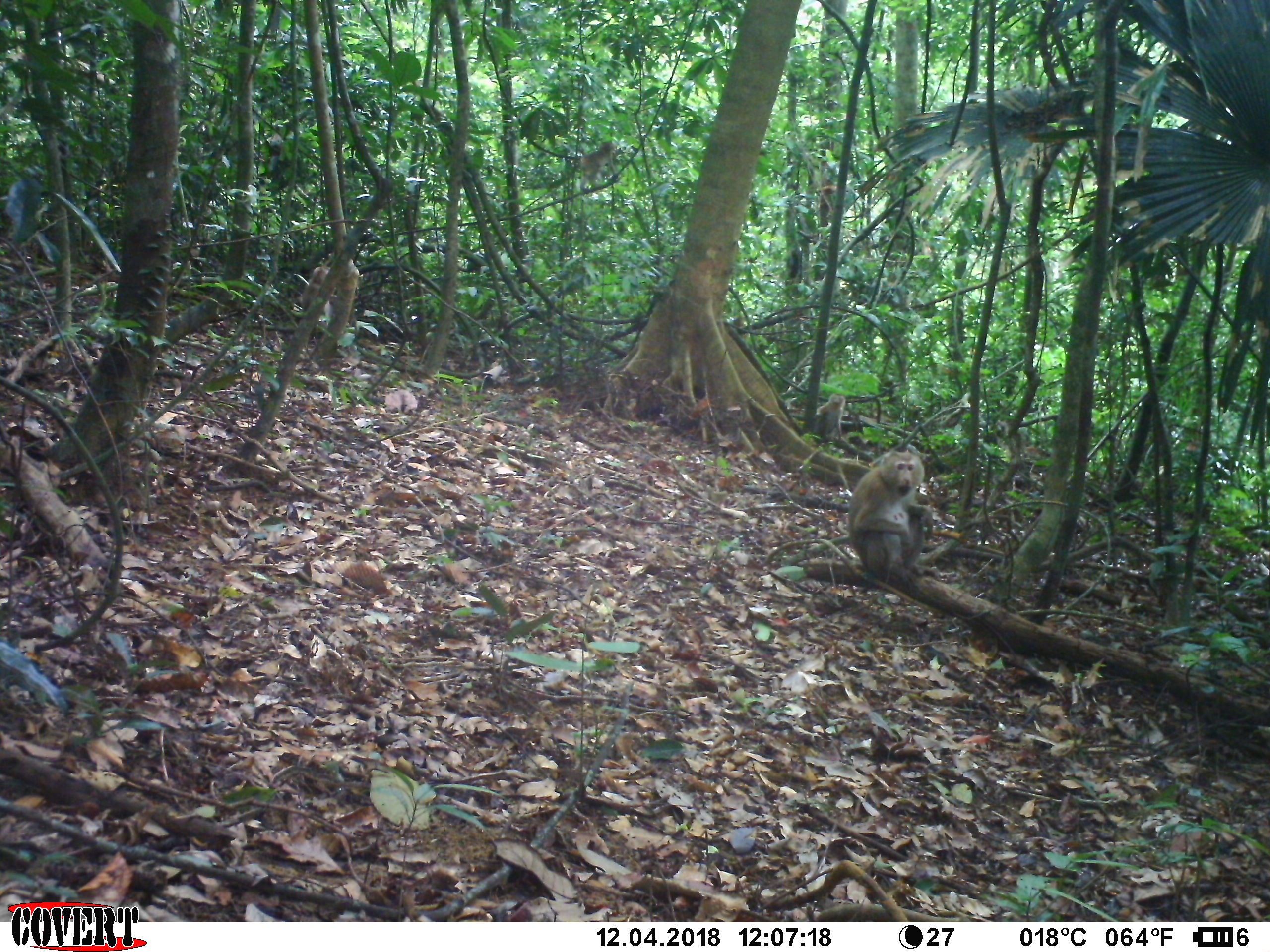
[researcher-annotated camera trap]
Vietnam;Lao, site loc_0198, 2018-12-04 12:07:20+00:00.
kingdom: Animalia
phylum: Chordata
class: Mammalia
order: Primates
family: Cercopithecidae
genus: Macaca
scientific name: Macaca nemestrina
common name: pig-tailed macaque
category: pig tailed macaque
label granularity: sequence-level